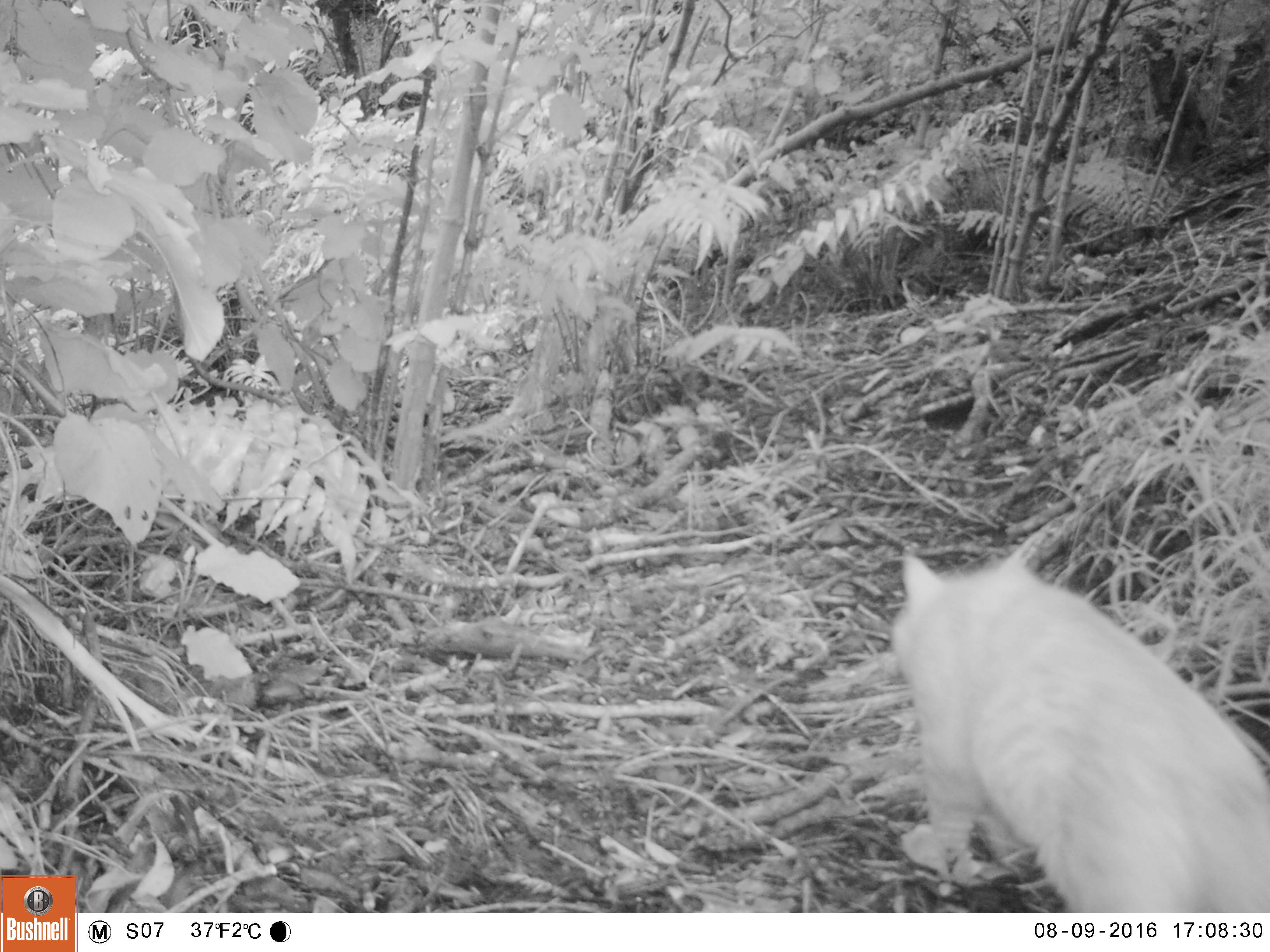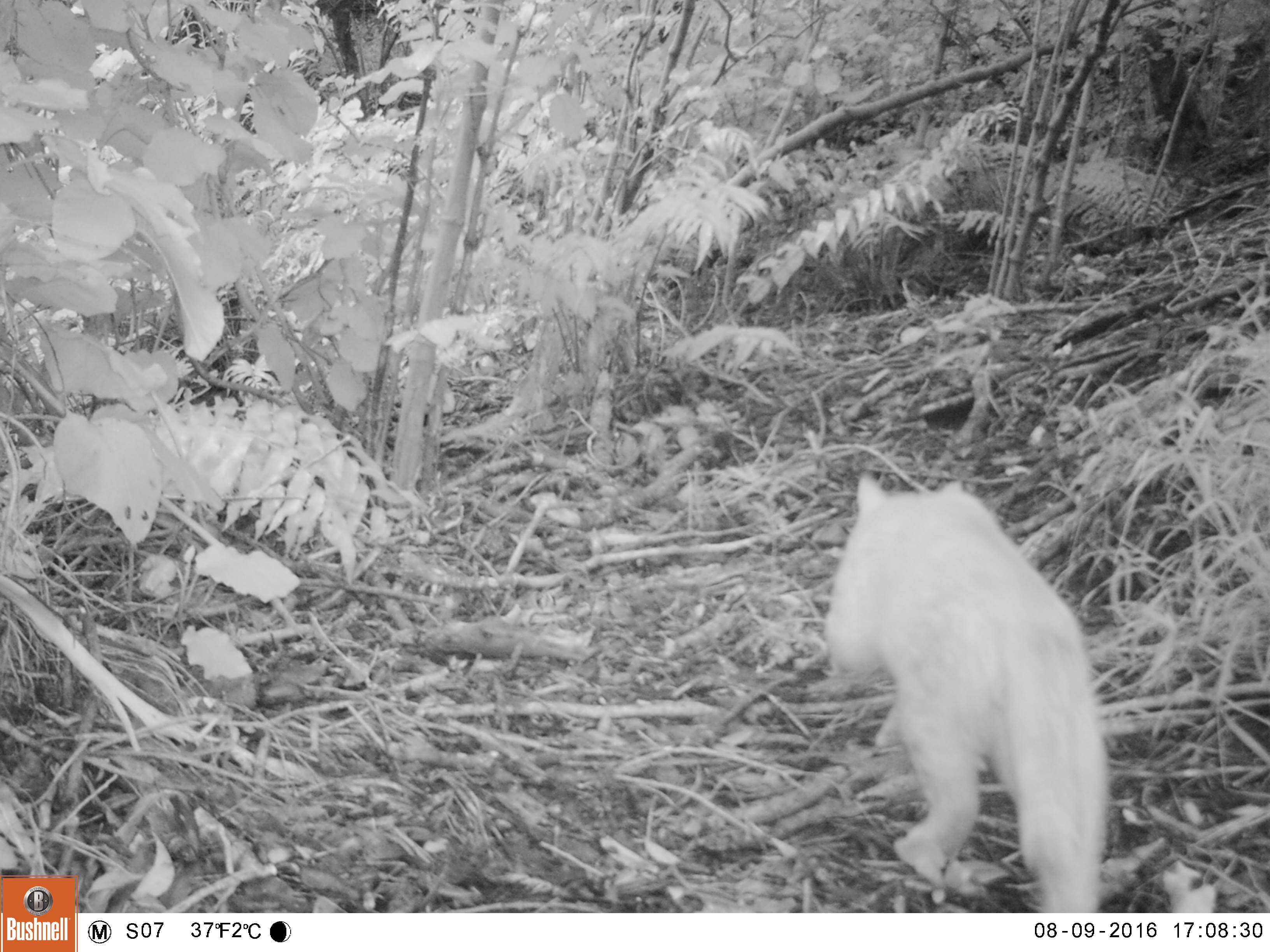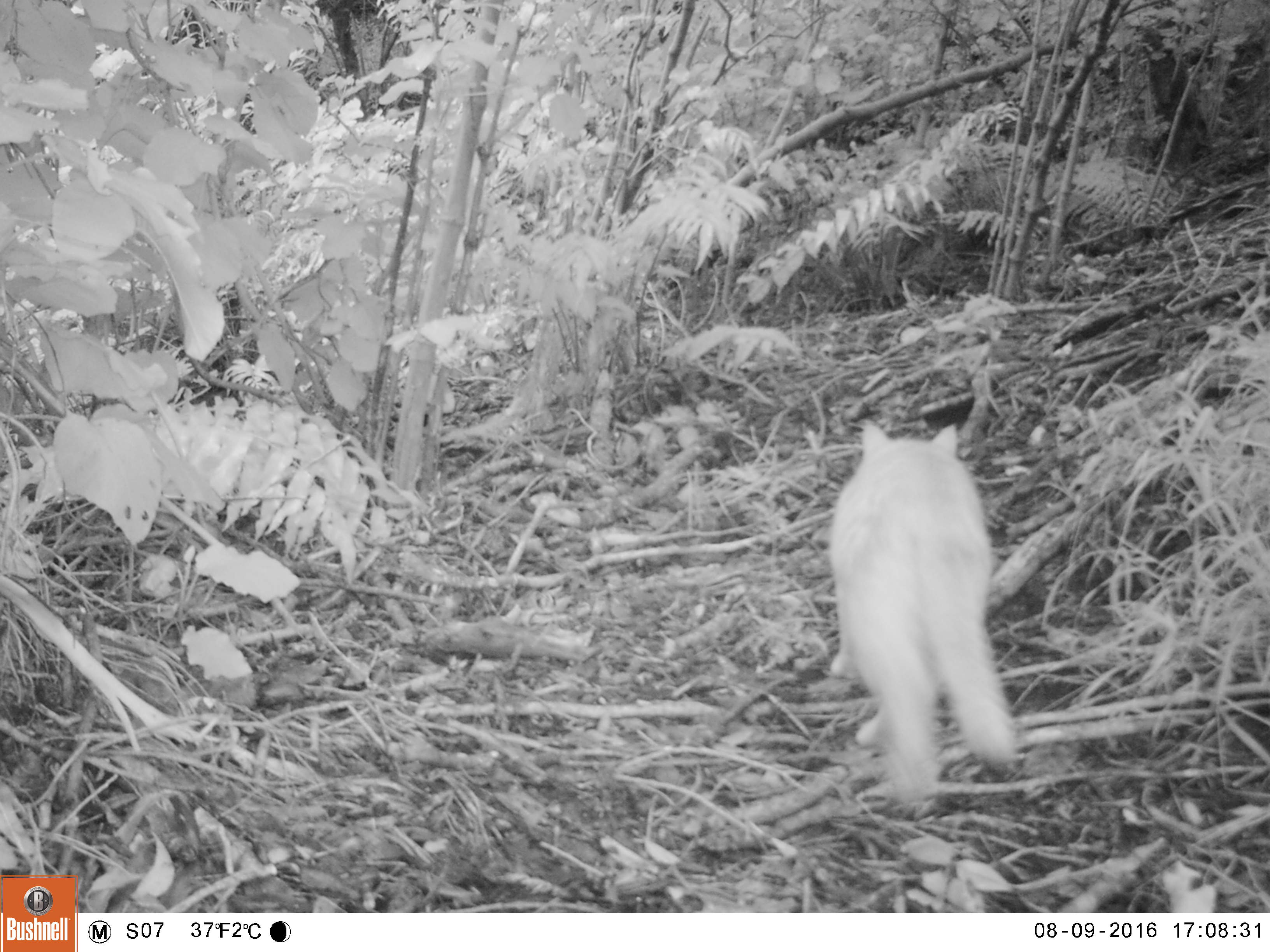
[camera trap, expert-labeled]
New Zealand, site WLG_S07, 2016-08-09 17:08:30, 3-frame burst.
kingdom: Animalia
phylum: Chordata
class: Mammalia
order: Carnivora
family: Felidae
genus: Felis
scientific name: Felis catus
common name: domestic cat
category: cat